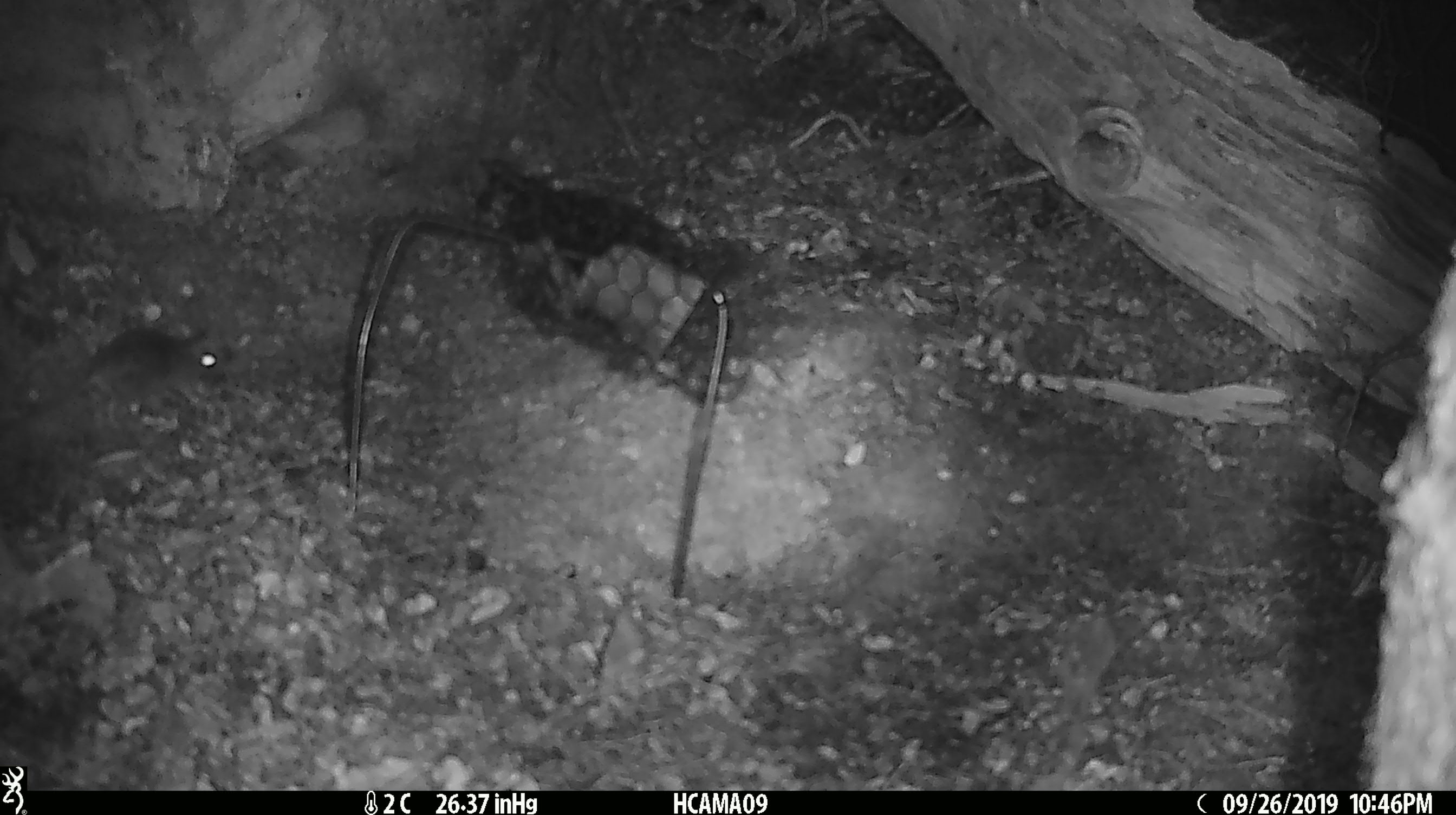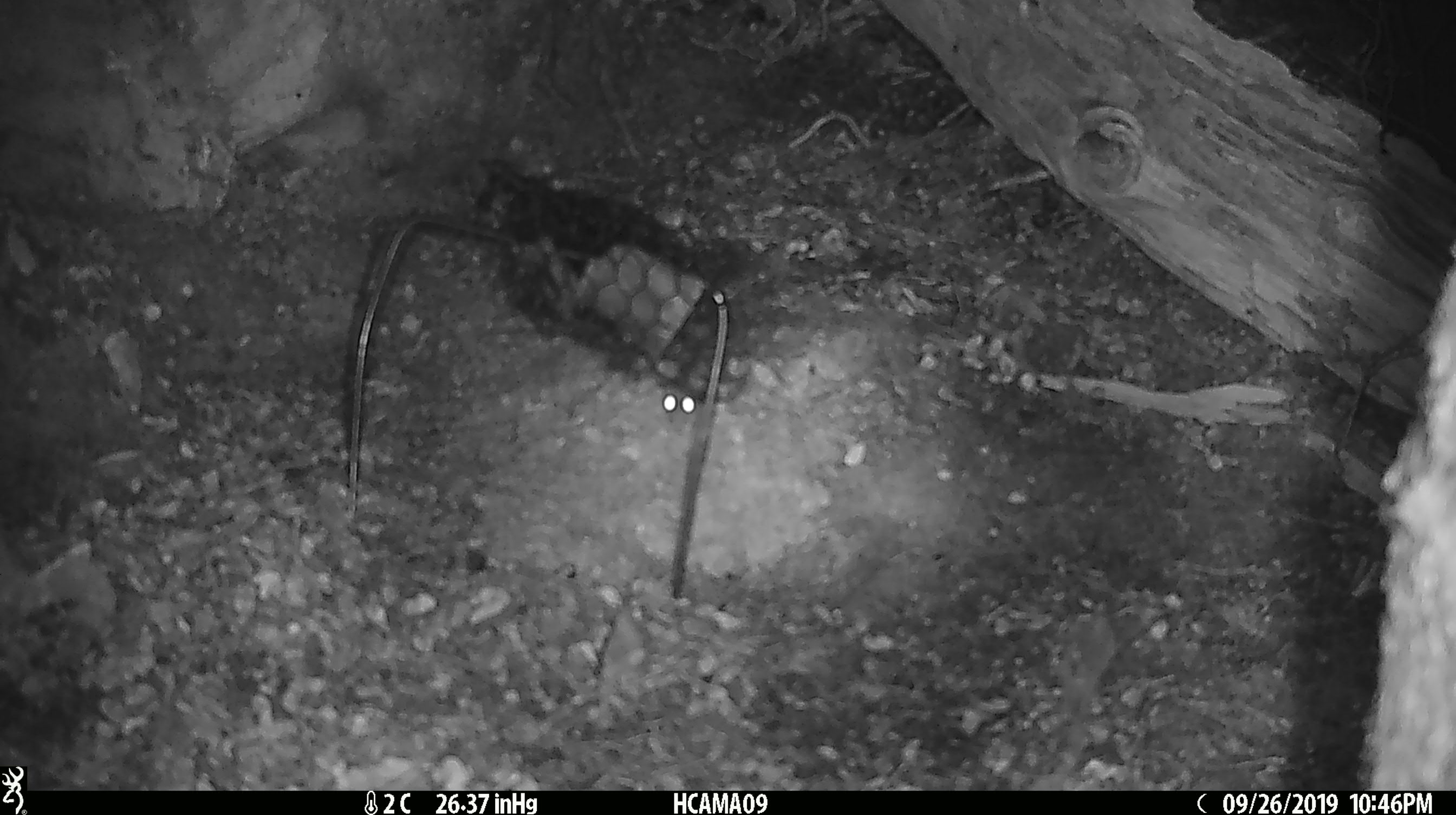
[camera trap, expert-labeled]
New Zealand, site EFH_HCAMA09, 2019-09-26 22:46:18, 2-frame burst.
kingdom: Animalia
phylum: Chordata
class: Mammalia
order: Rodentia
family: Muridae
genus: Mus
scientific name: Mus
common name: mouse